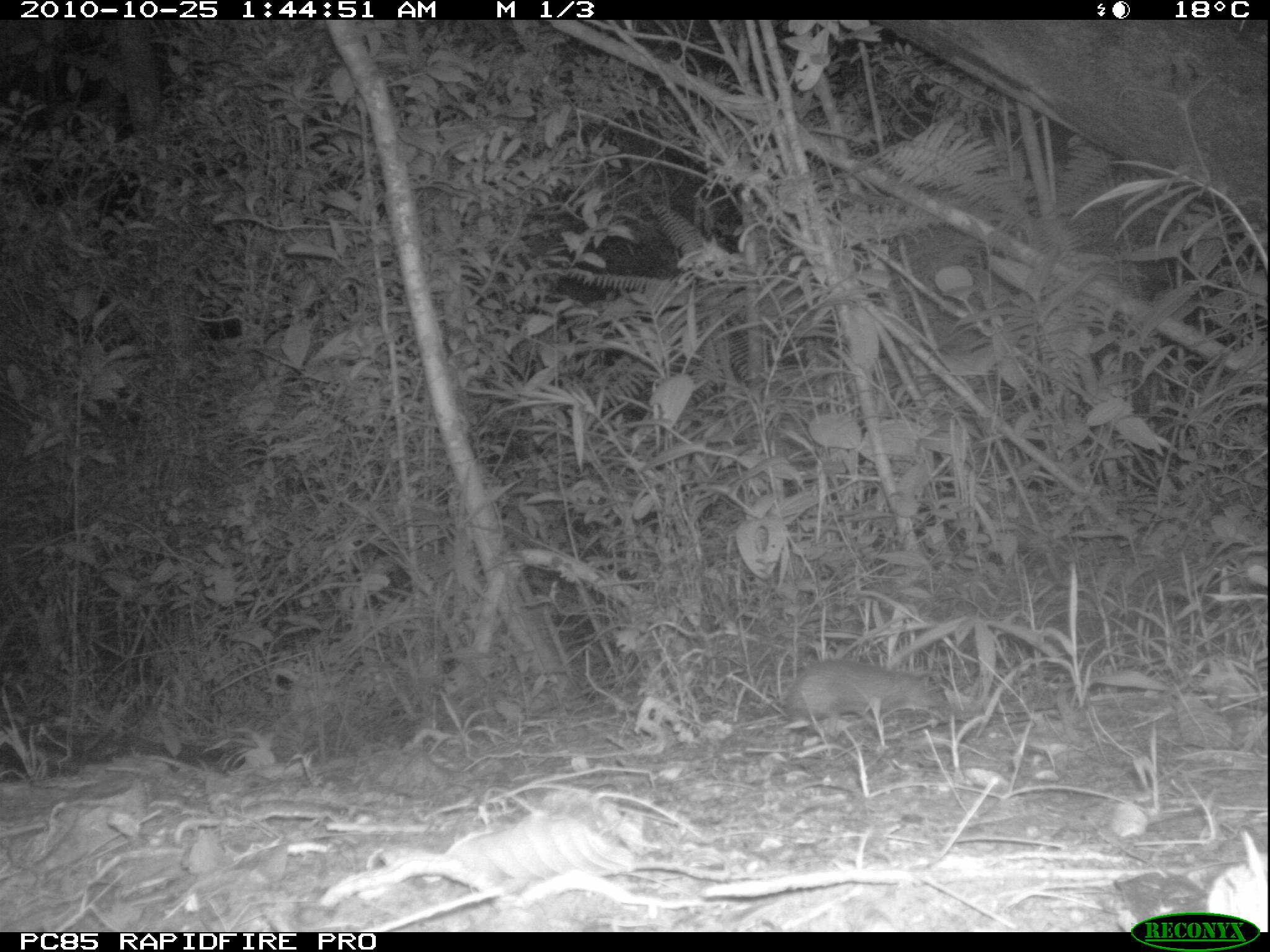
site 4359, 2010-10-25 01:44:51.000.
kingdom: Animalia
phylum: Chordata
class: Mammalia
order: Afrosoricida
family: Tenrecidae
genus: Setifer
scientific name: Setifer setosus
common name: greater hedgehog tenrec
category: setifer sp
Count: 1.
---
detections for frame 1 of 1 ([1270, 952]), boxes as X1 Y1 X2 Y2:
setifer sp: 782 657 954 738